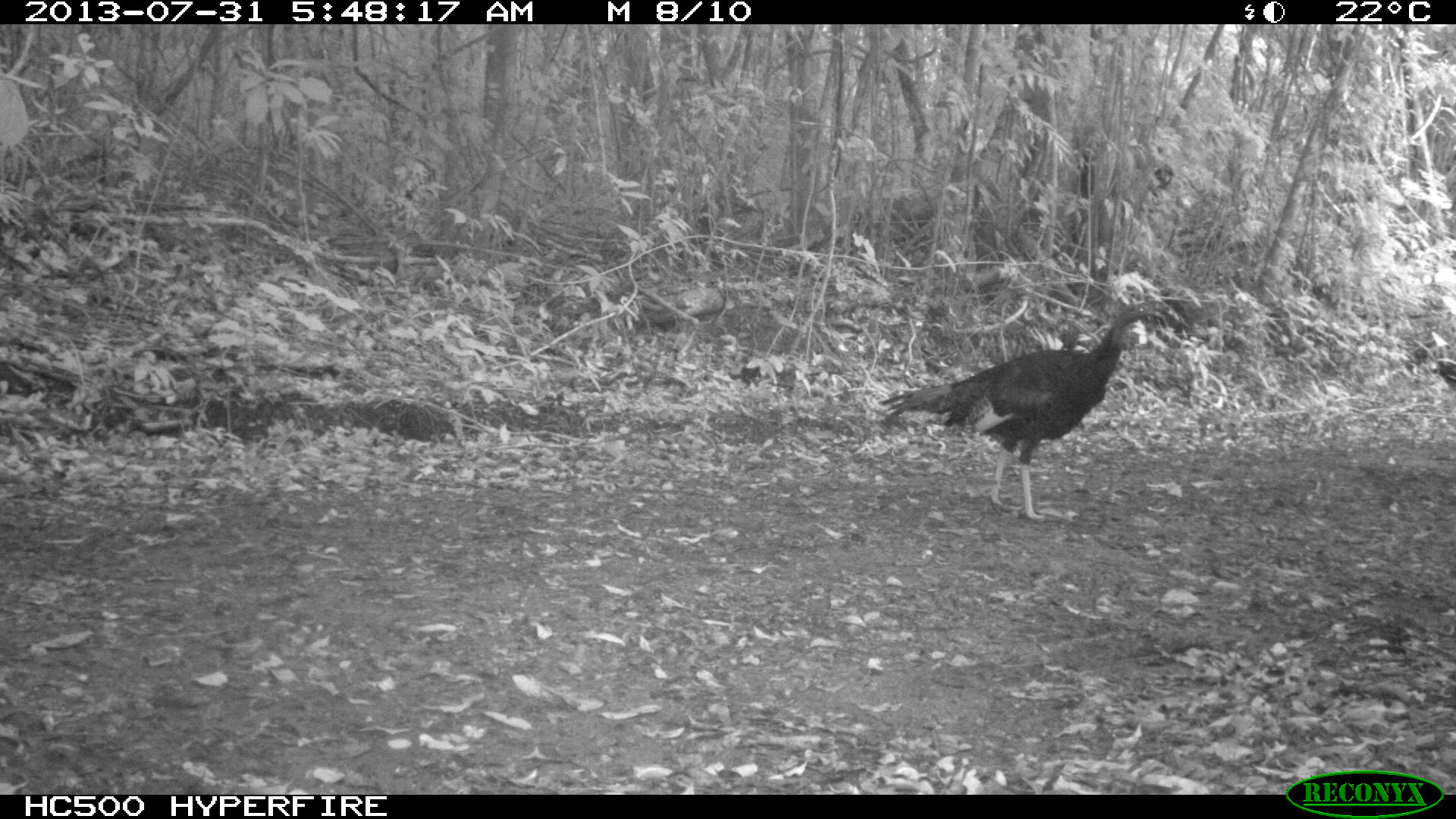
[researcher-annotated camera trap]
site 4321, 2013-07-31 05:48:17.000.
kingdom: Animalia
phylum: Chordata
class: Aves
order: Galliformes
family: Phasianidae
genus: Meleagris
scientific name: Meleagris ocellata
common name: ocellated turkey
Meleagris ocellata (ocellated turkey), count 1.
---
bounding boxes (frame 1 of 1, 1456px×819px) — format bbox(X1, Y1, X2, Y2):
meleagris ocellata: bbox(876, 300, 1166, 522)